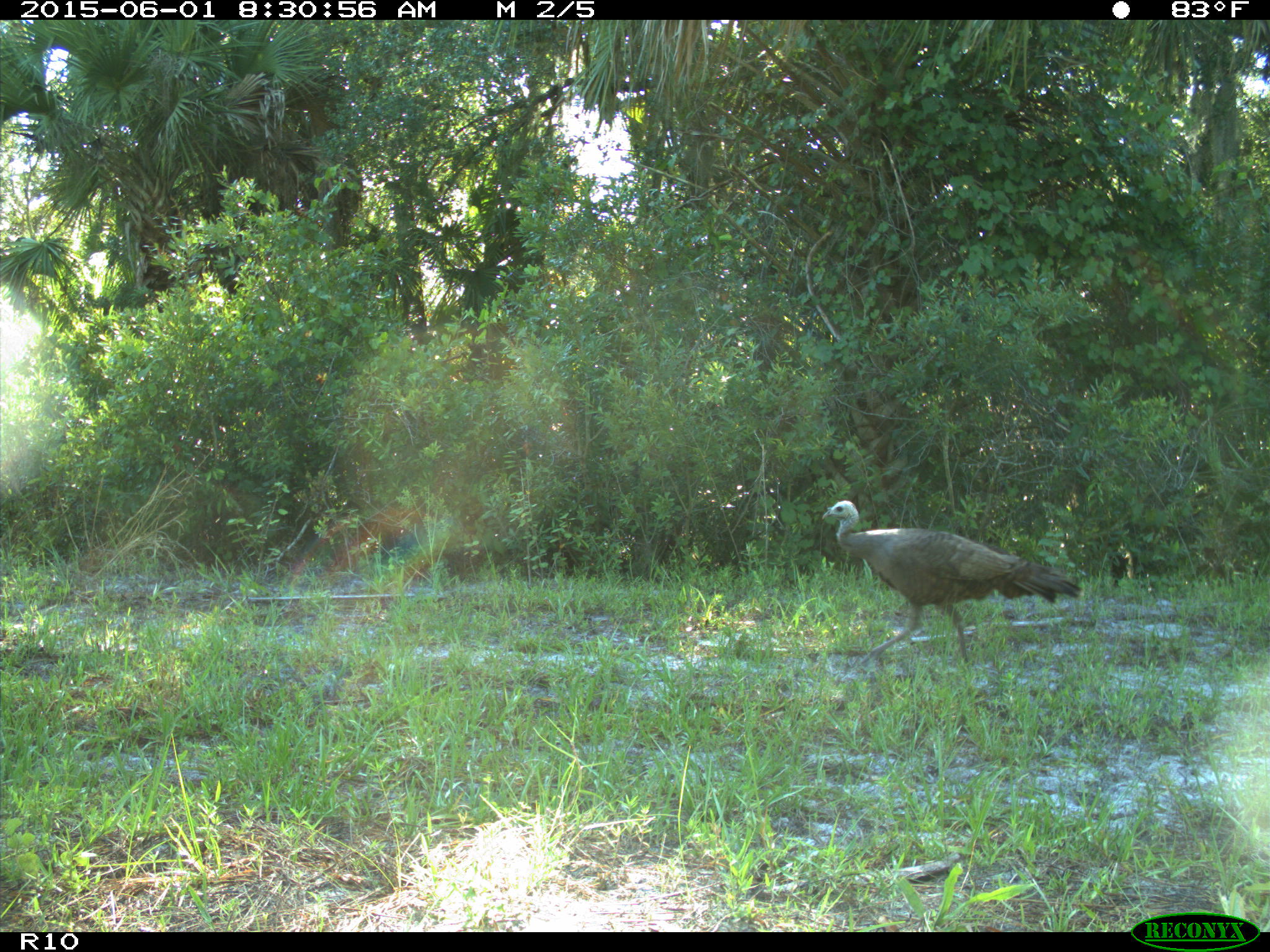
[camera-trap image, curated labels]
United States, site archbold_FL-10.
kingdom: Animalia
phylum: Chordata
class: Aves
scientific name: Aves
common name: birds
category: unidentified bird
Unidentified bird (birds) (Aves).